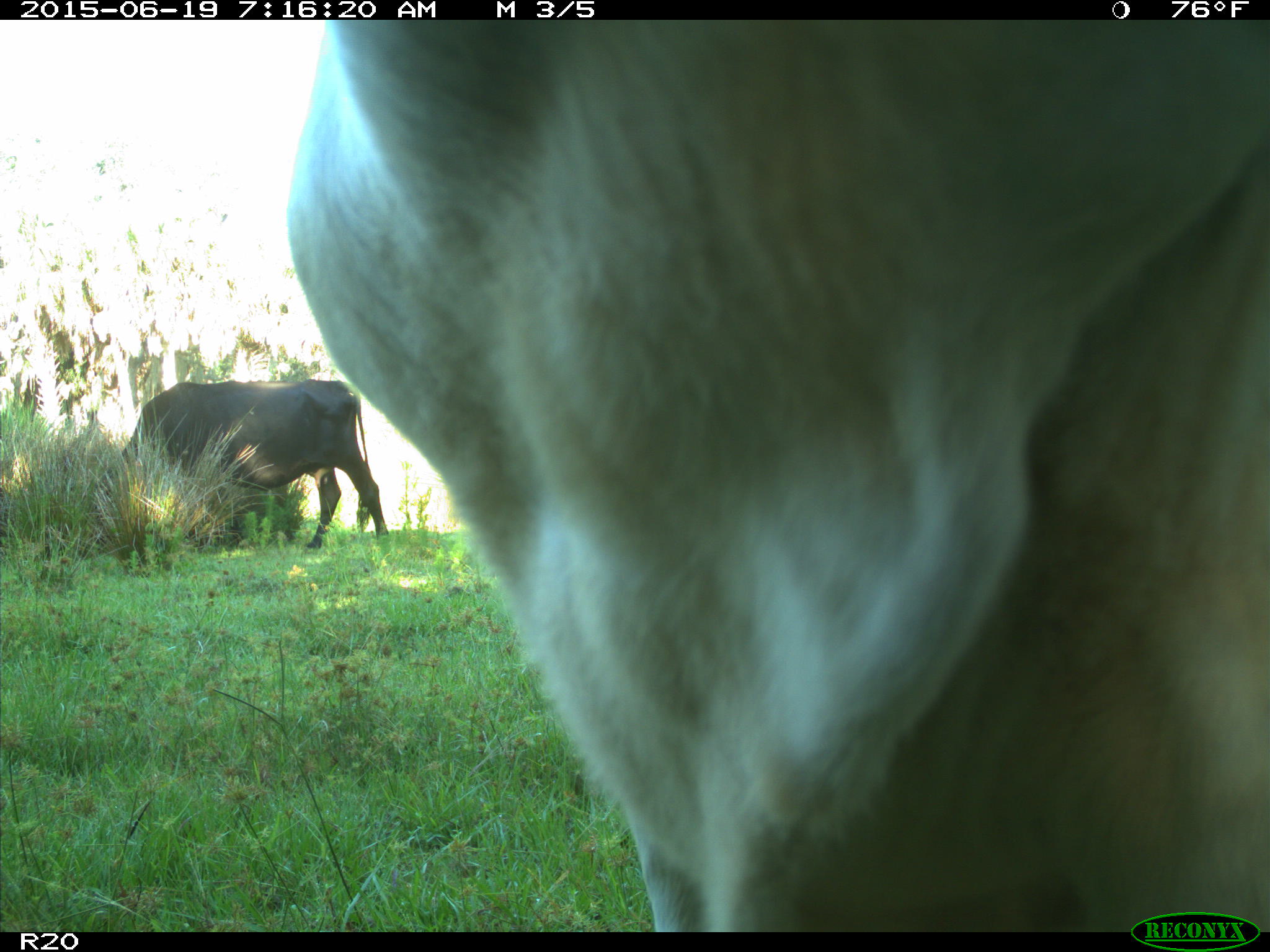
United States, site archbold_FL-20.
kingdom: Animalia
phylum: Chordata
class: Mammalia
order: Artiodactyla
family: Bovidae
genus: Bos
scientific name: Bos taurus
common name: domestic cow